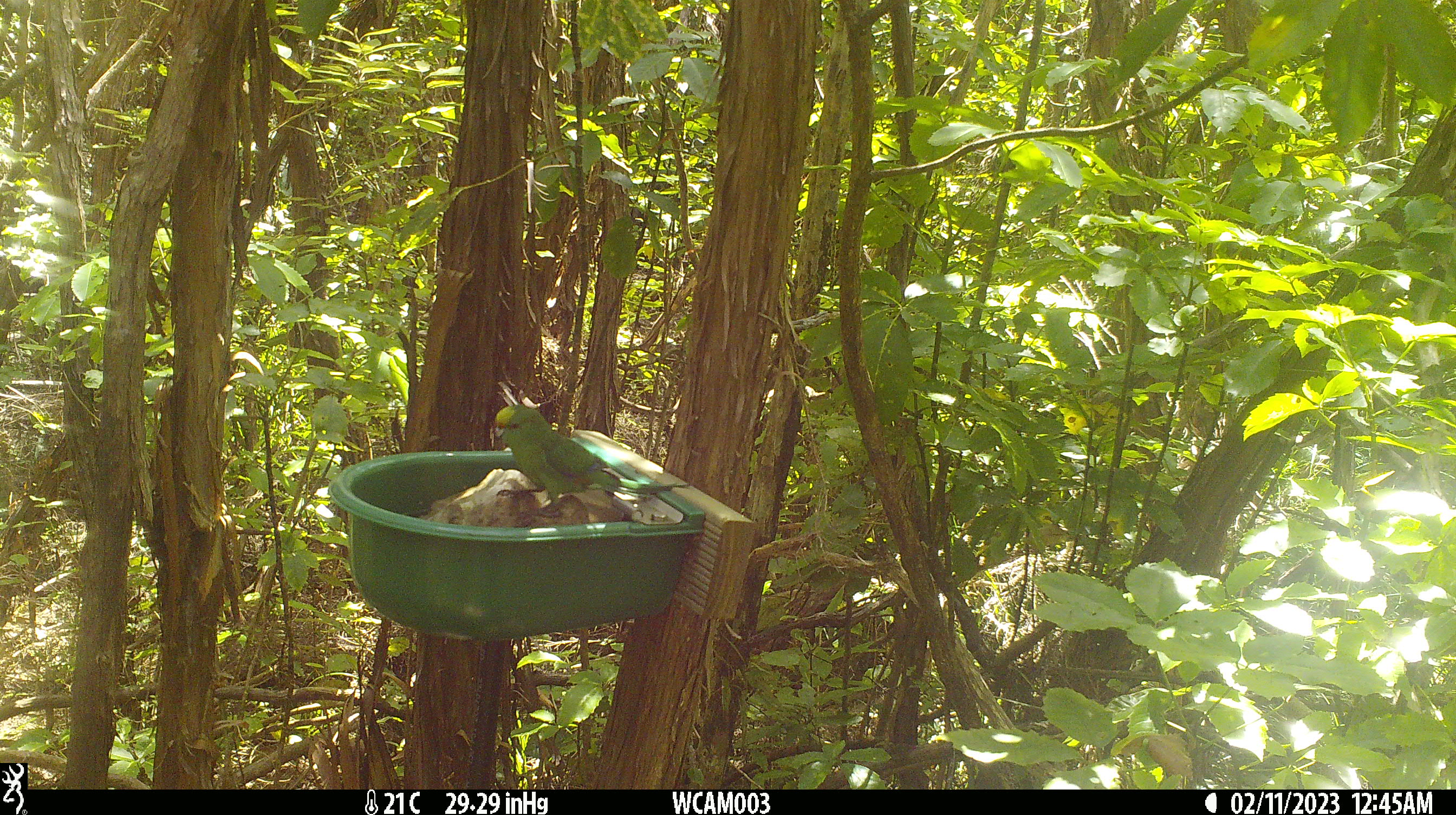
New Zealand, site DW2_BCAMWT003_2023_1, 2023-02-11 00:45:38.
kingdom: Animalia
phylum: Chordata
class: Aves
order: Psittaciformes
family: Psittaculidae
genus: Cyanoramphus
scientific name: Cyanoramphus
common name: parakeet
Parakeet (Cyanoramphus).